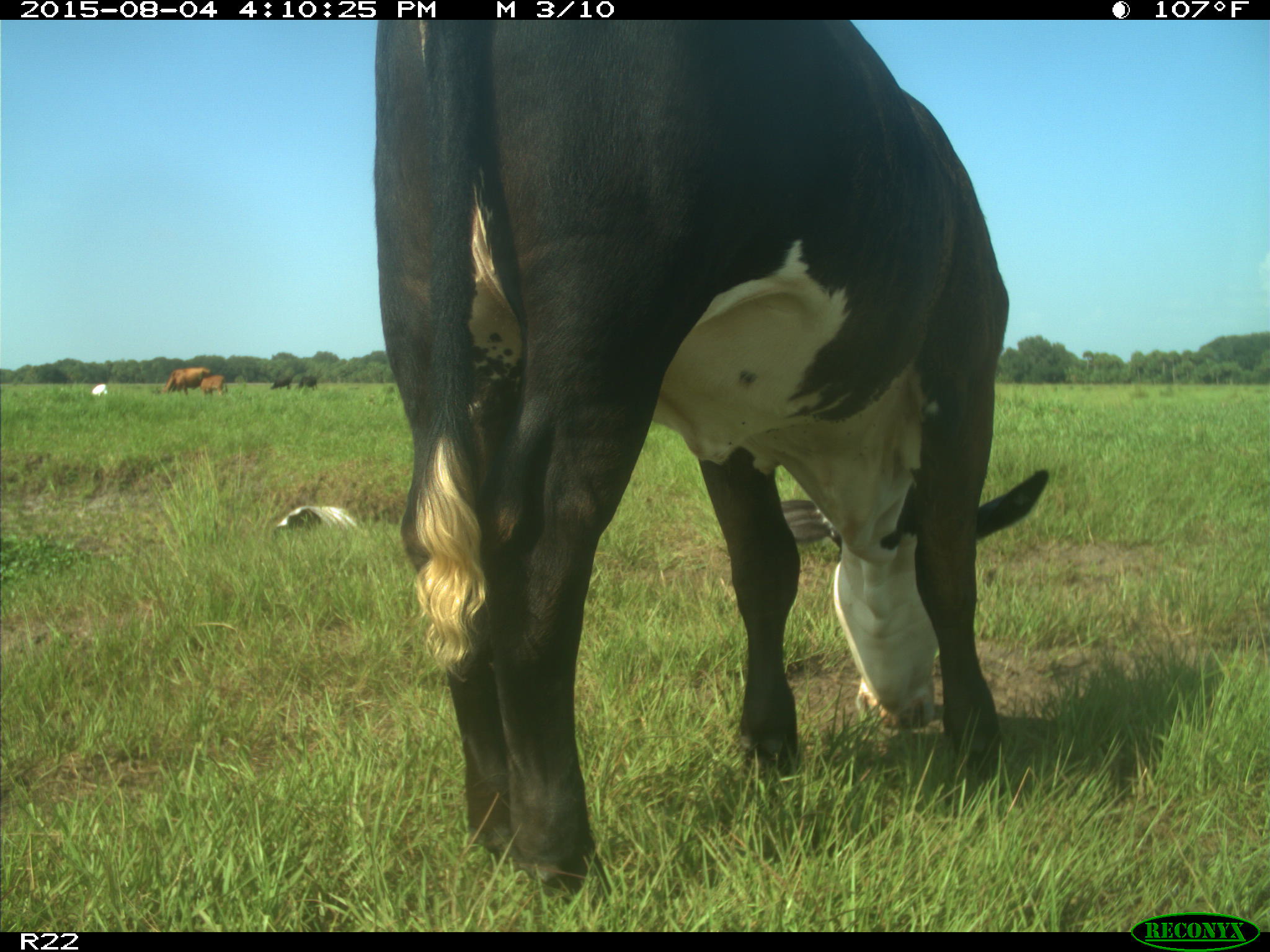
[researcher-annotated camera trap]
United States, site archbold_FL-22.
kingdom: Animalia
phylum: Chordata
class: Mammalia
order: Artiodactyla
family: Bovidae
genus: Bos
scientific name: Bos taurus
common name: domestic cow